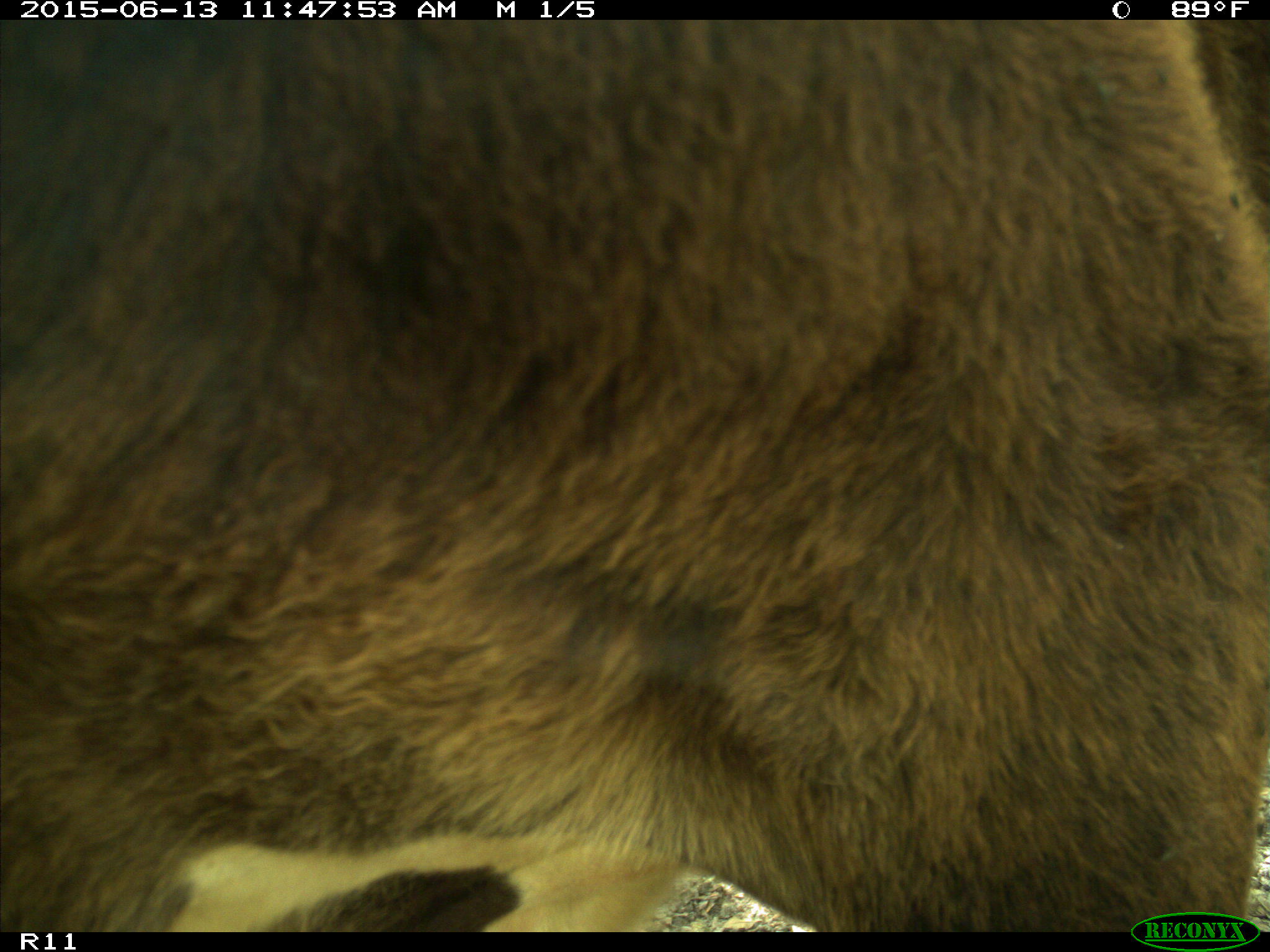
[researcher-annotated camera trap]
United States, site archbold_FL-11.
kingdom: Animalia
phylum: Chordata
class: Mammalia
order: Artiodactyla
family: Bovidae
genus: Bos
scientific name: Bos taurus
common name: domestic cow